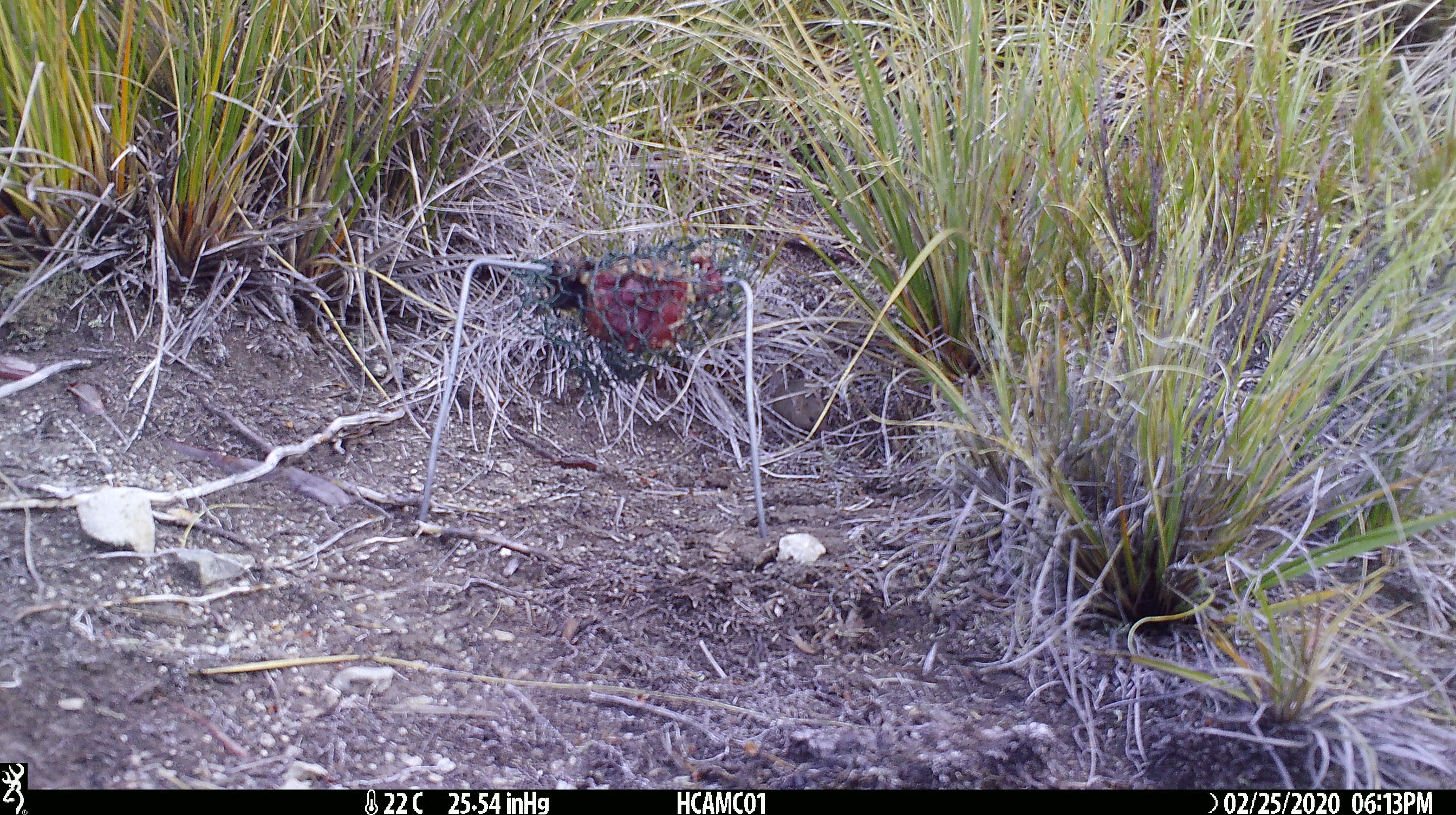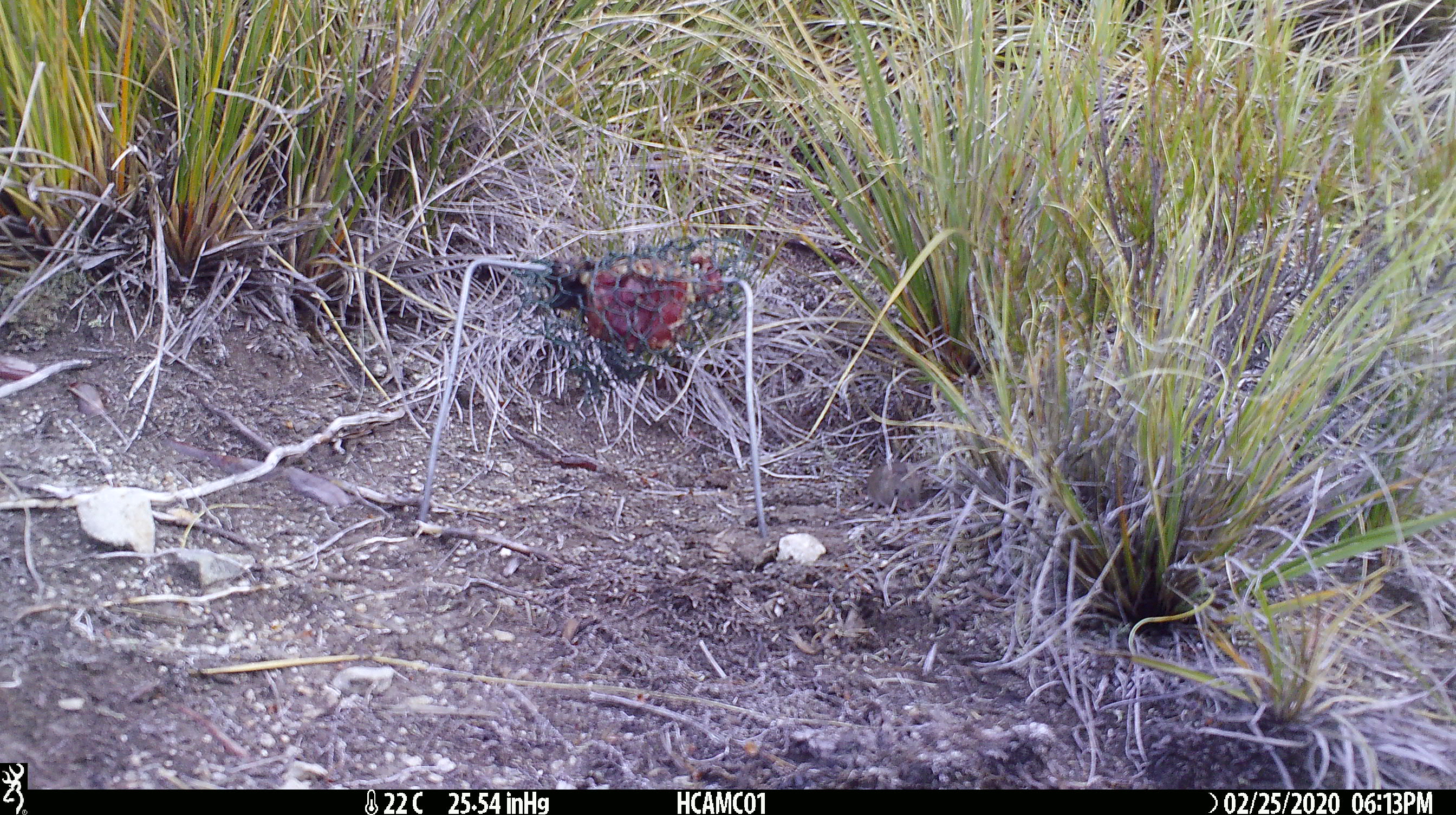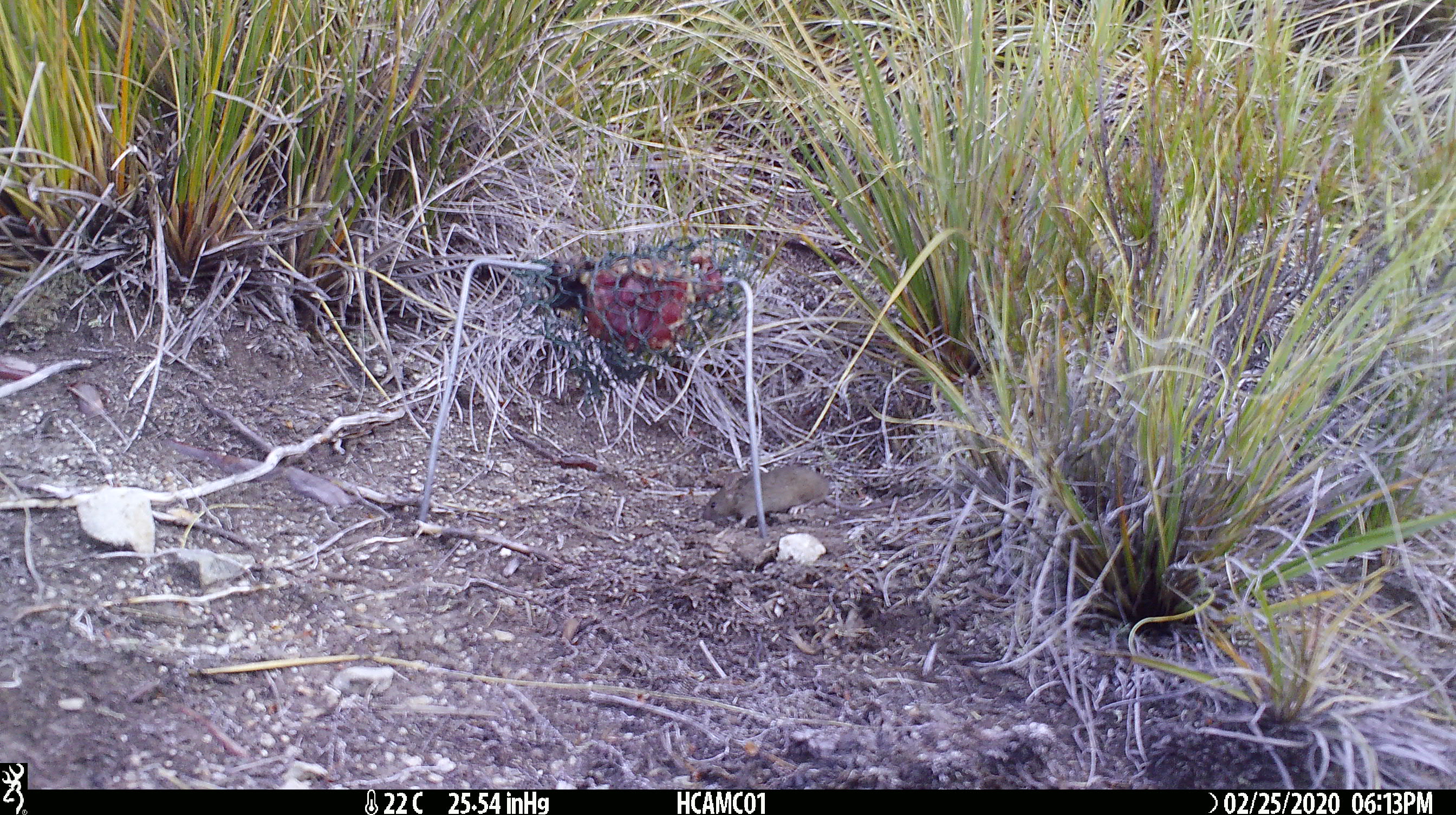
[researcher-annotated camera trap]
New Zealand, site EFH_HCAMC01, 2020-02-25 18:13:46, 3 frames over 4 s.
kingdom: Animalia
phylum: Chordata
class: Mammalia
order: Rodentia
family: Muridae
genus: Mus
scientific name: Mus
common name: mouse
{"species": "mouse (Mus)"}